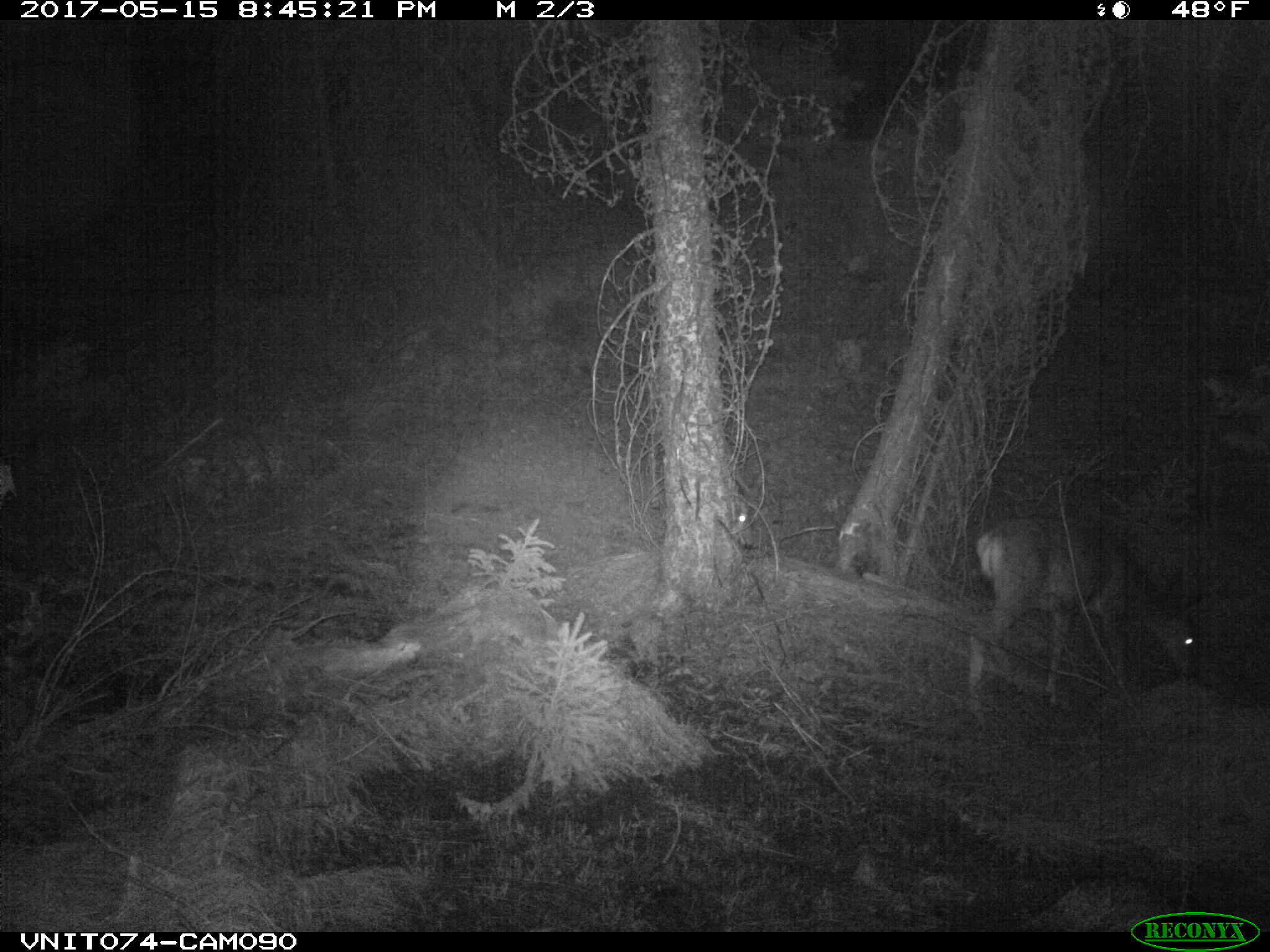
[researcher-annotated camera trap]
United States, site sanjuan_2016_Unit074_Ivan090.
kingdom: Animalia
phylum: Chordata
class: Mammalia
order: Artiodactyla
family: Cervidae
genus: Odocoileus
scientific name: Odocoileus hemionus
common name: mule deer